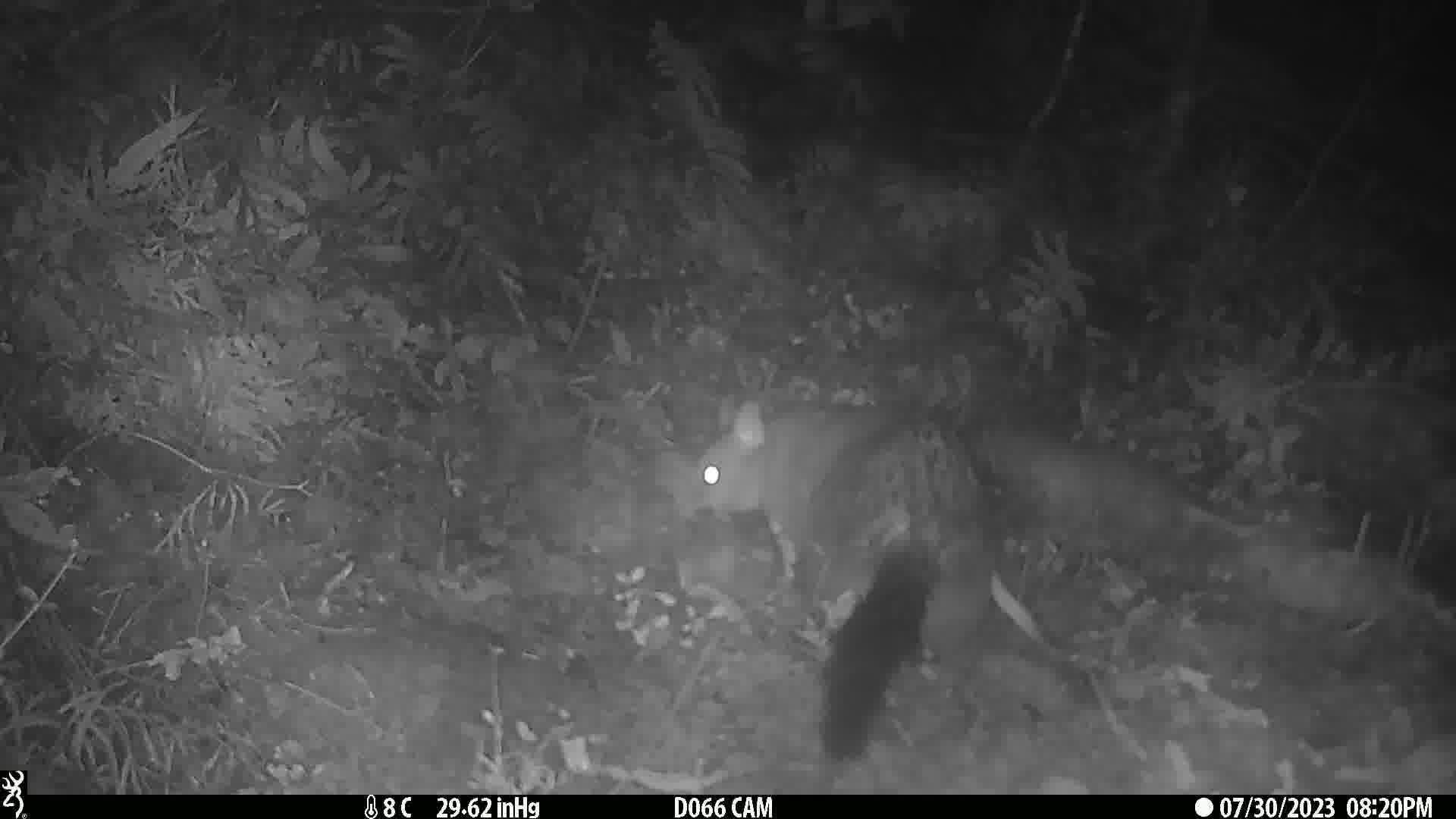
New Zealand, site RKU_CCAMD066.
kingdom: Animalia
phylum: Chordata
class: Mammalia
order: Diprotodontia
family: Phalangeridae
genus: Trichosurus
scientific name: Trichosurus vulpecula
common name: common brushtail possum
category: possum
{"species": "possum (common brushtail possum) (Trichosurus vulpecula)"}